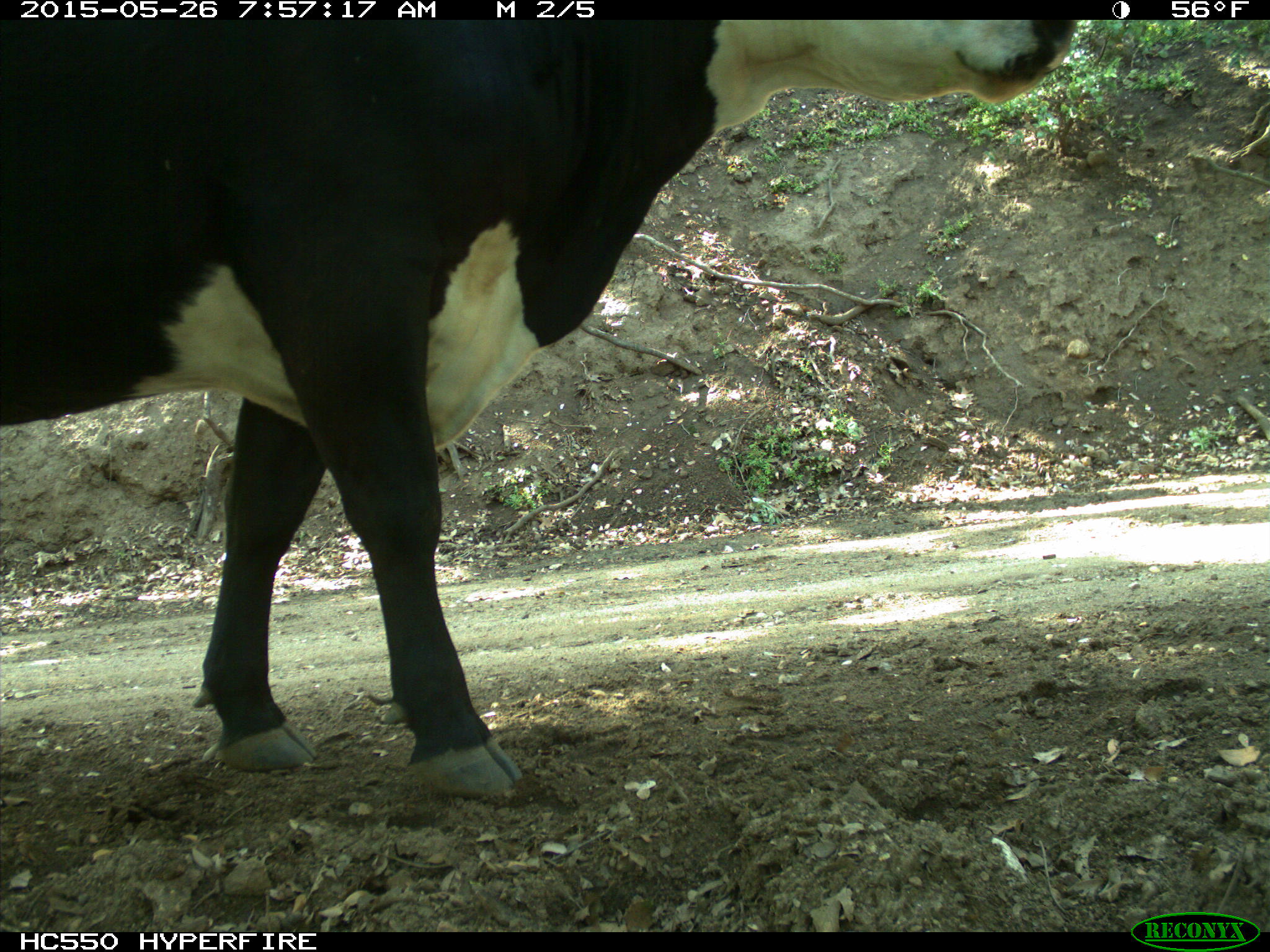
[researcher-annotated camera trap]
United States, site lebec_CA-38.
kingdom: Animalia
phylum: Chordata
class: Mammalia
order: Artiodactyla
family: Bovidae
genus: Bos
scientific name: Bos taurus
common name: domestic cow